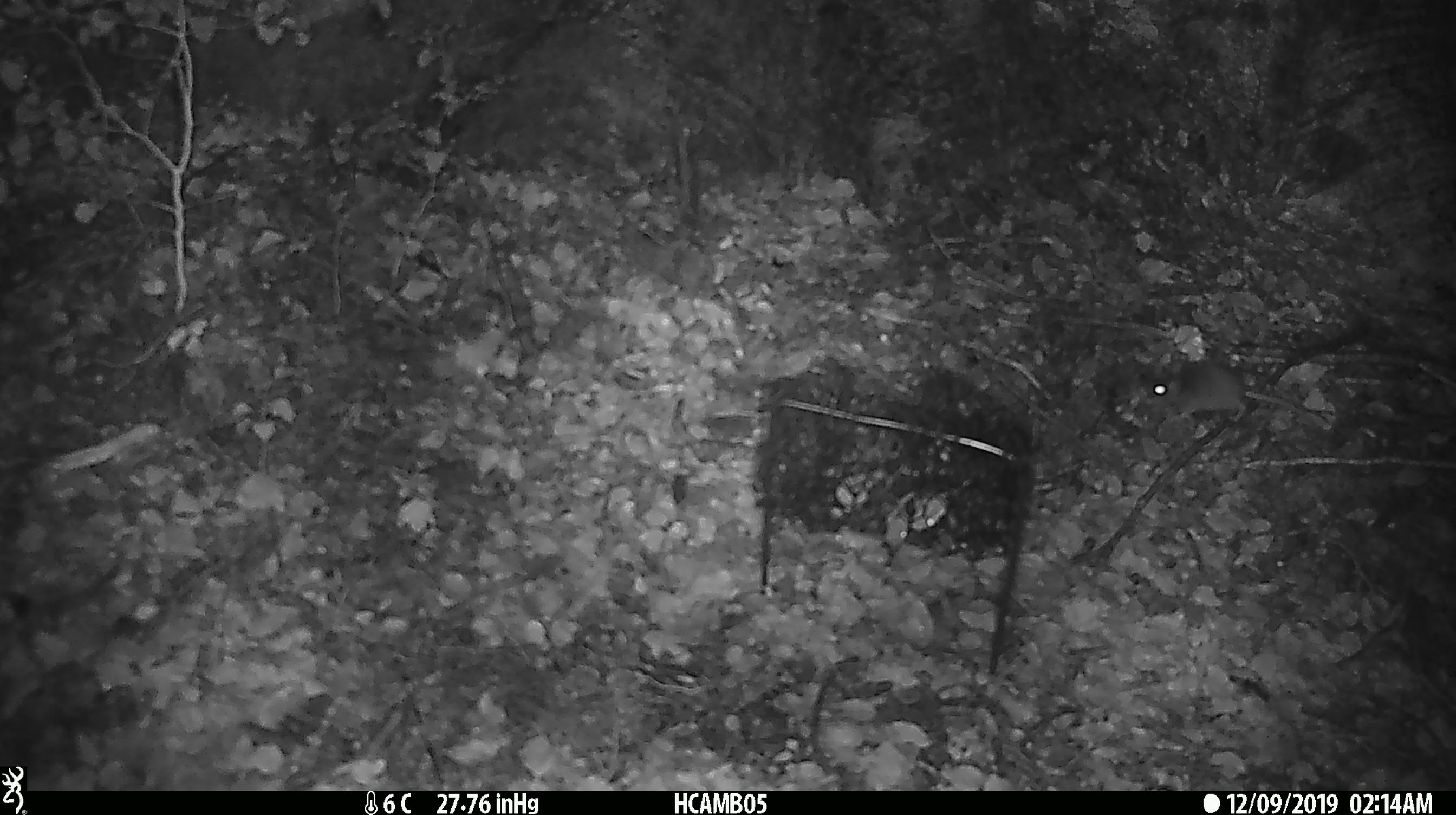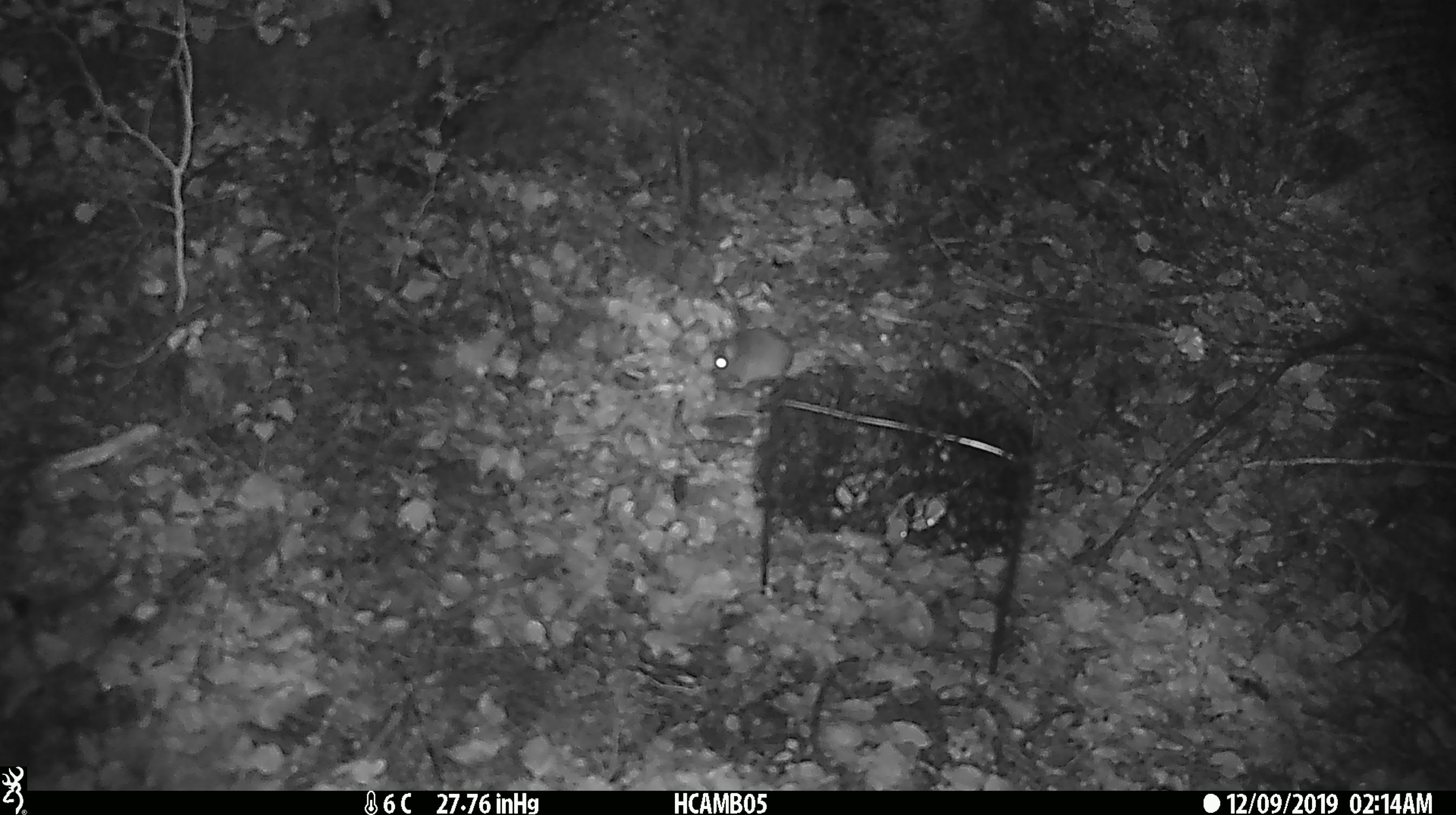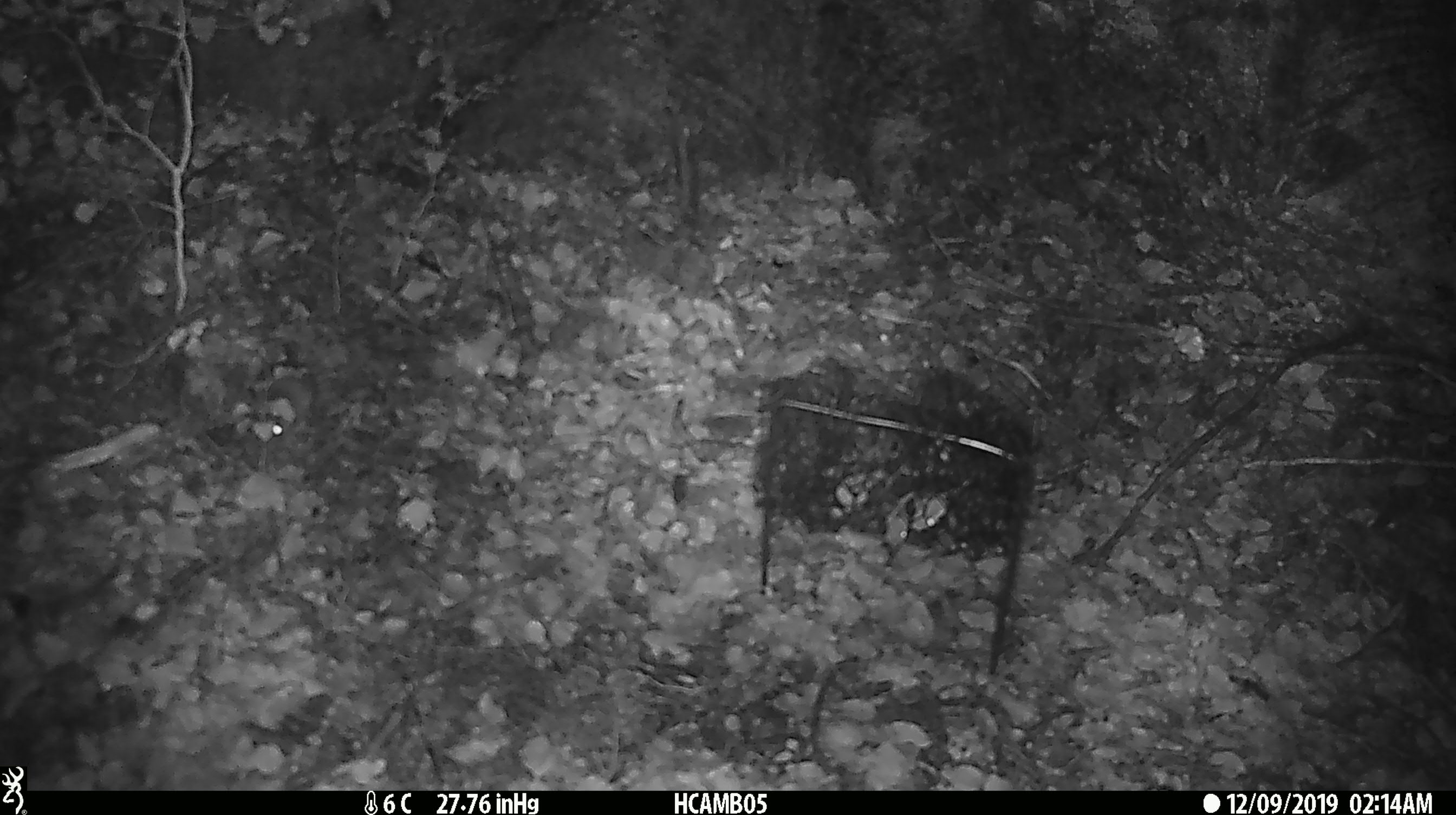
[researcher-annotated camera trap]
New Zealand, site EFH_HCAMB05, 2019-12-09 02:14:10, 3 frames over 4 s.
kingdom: Animalia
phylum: Chordata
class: Mammalia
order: Rodentia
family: Muridae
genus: Mus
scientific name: Mus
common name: mouse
Mouse (Mus).